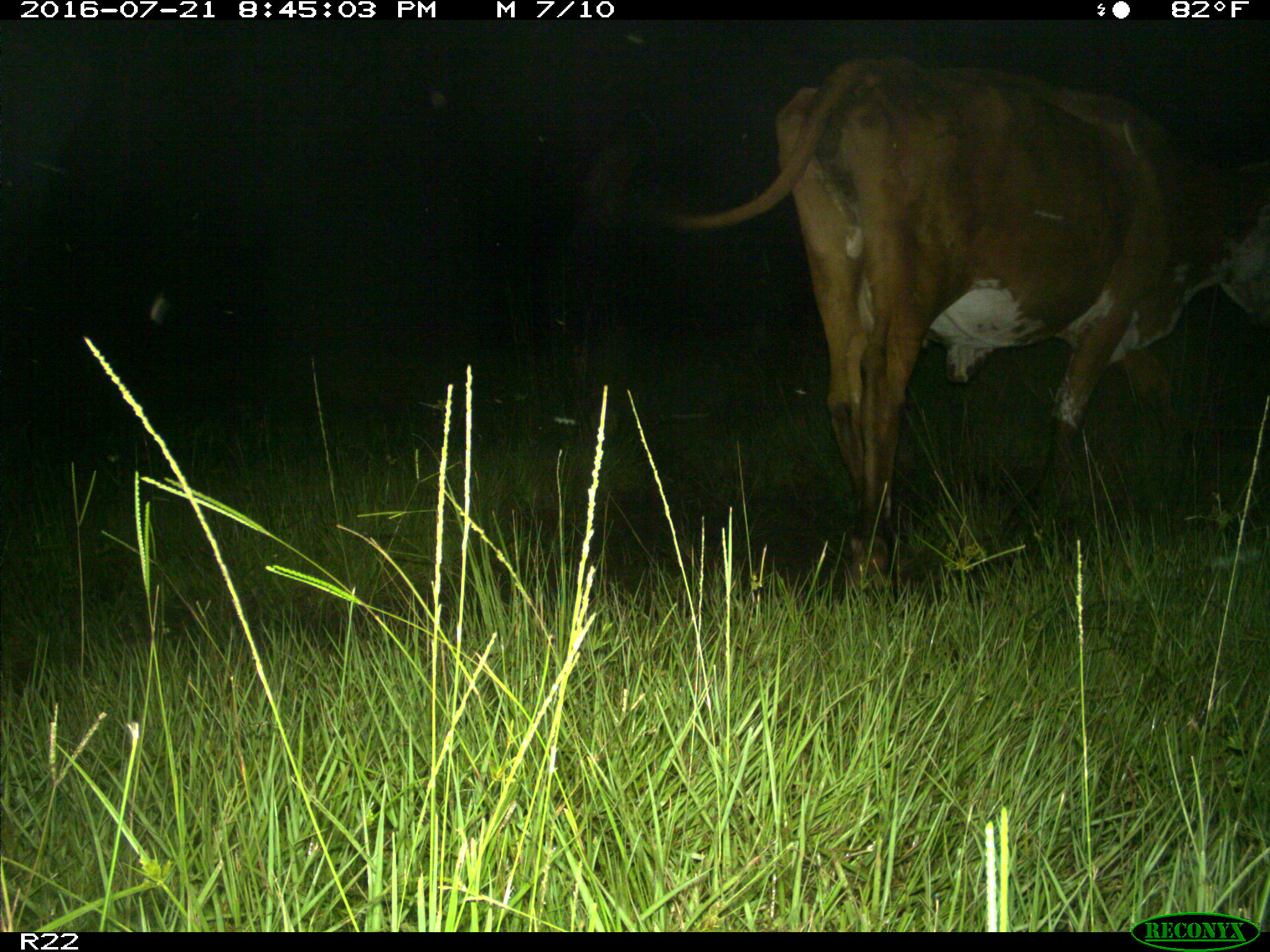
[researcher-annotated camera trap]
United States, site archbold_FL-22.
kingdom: Animalia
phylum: Chordata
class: Mammalia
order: Artiodactyla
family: Bovidae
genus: Bos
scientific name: Bos taurus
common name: domestic cow